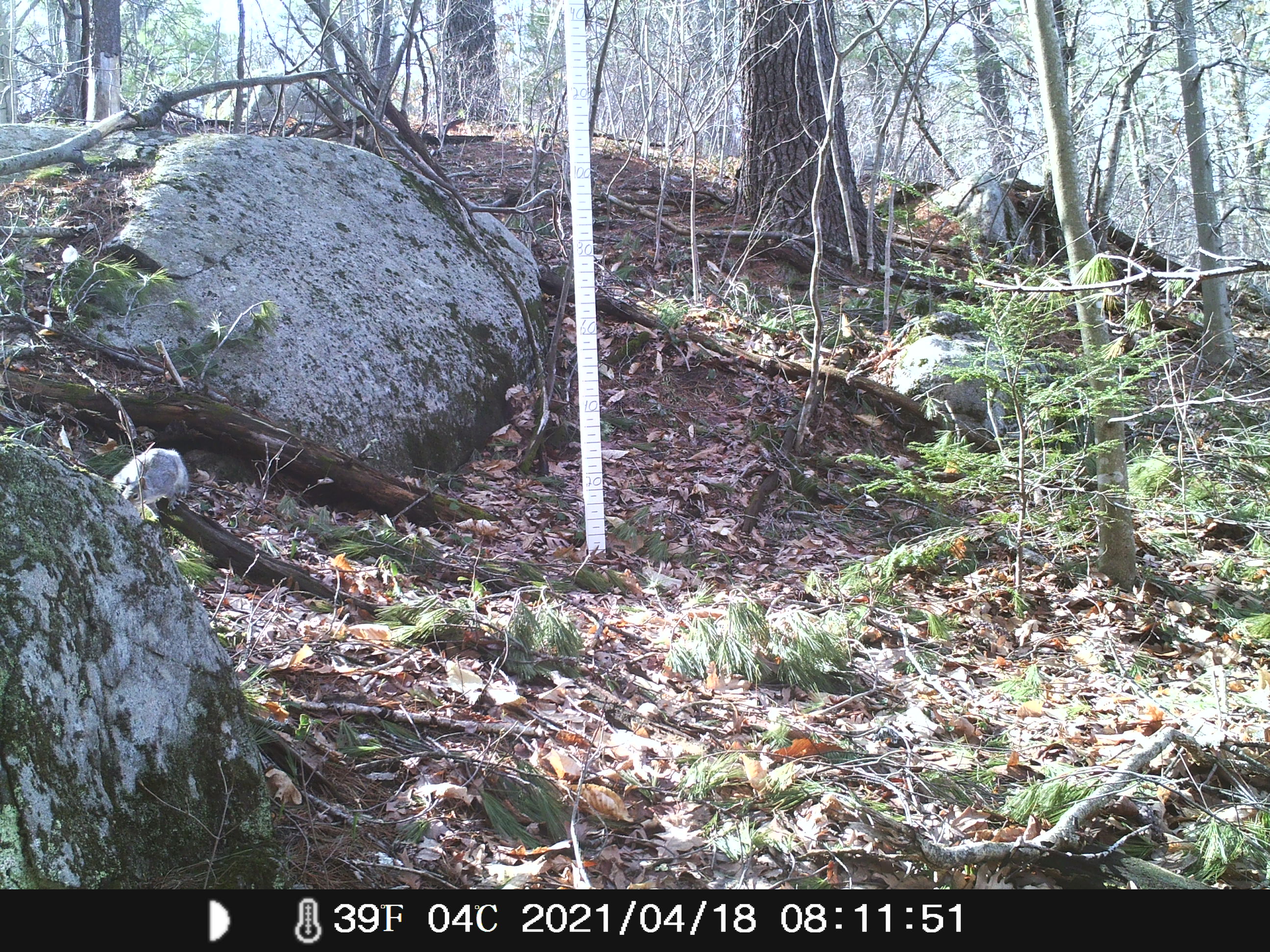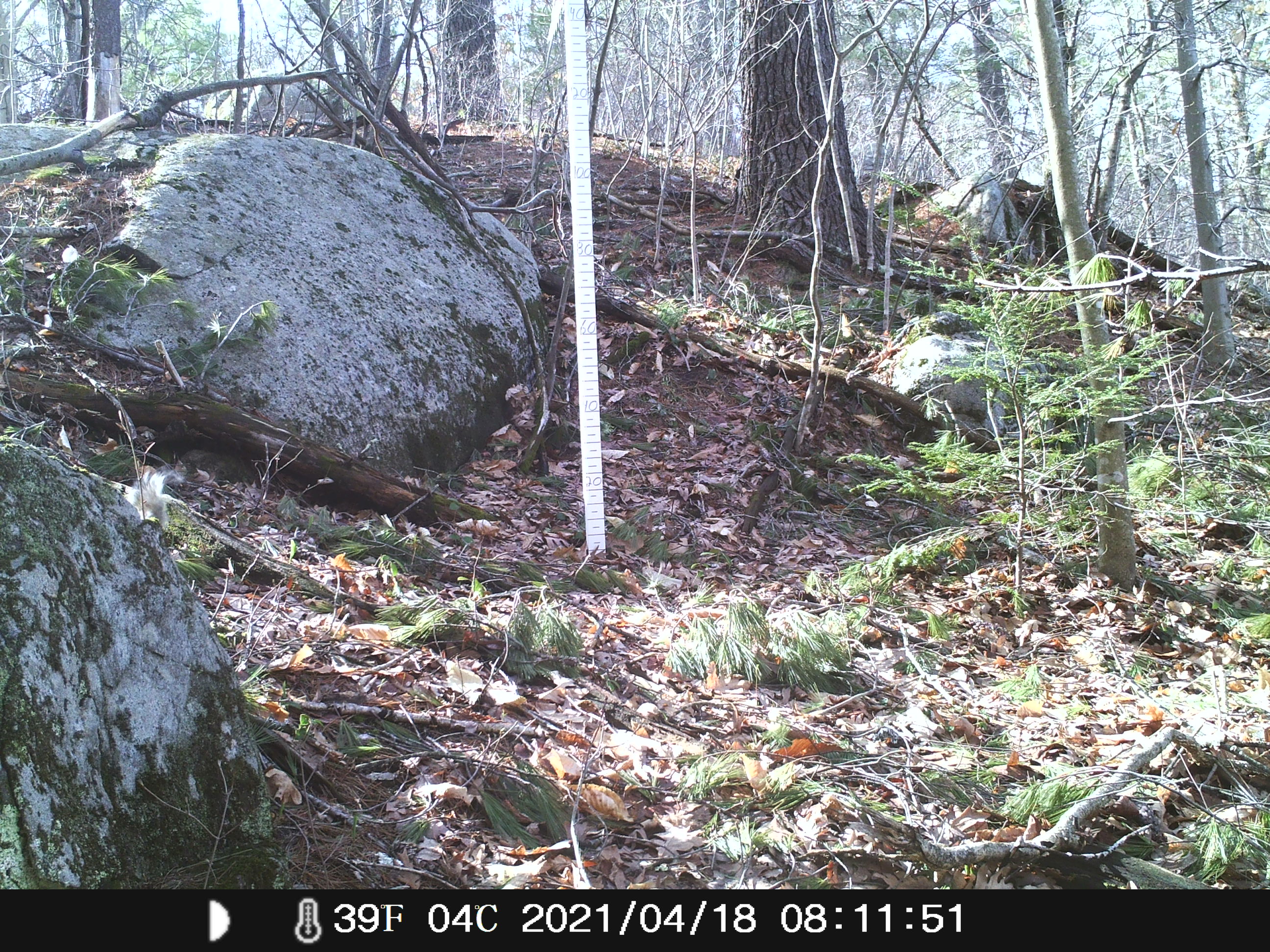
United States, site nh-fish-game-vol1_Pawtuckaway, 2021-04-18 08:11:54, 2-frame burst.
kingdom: Animalia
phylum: Chordata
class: Mammalia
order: Rodentia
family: Sciuridae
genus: Sciurus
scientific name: Sciurus carolinensis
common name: gray squirrel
Gray squirrel (Sciurus carolinensis).